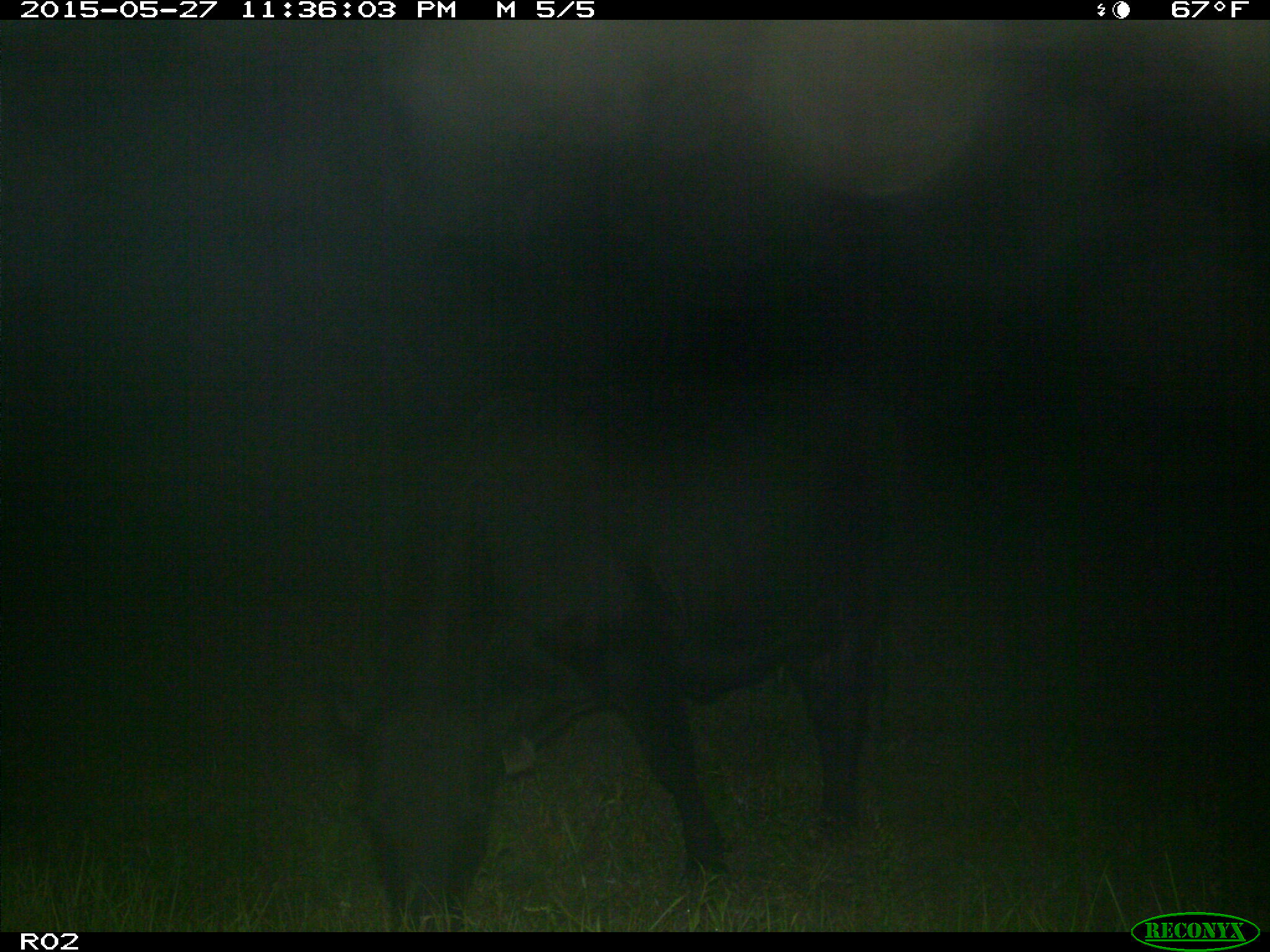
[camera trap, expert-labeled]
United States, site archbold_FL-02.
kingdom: Animalia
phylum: Chordata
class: Mammalia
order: Artiodactyla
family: Bovidae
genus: Bos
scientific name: Bos taurus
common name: domestic cow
Bos taurus (domestic cow).